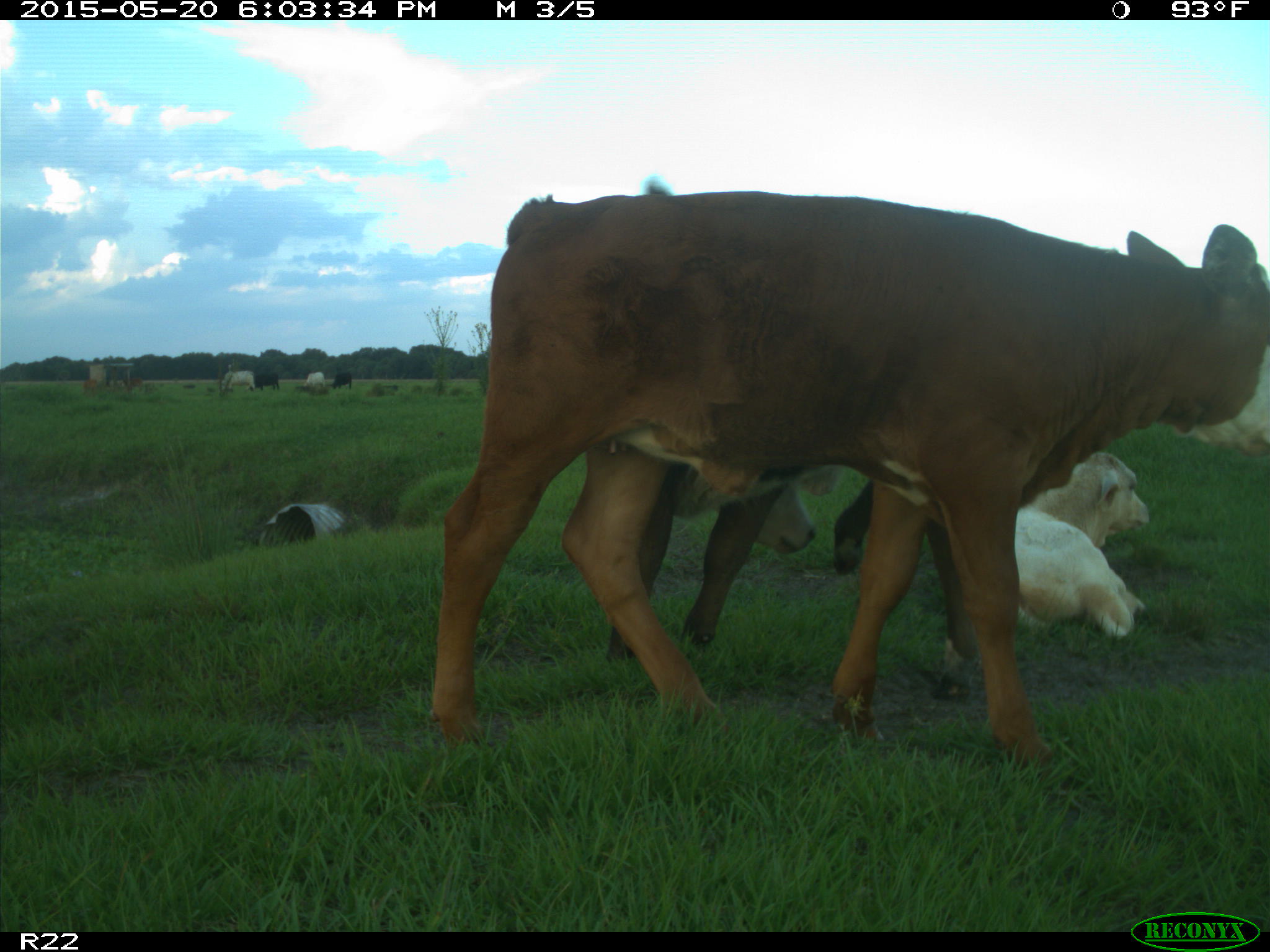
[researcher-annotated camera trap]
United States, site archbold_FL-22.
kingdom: Animalia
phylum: Chordata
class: Mammalia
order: Artiodactyla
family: Bovidae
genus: Bos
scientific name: Bos taurus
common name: domestic cow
Bos taurus (domestic cow).